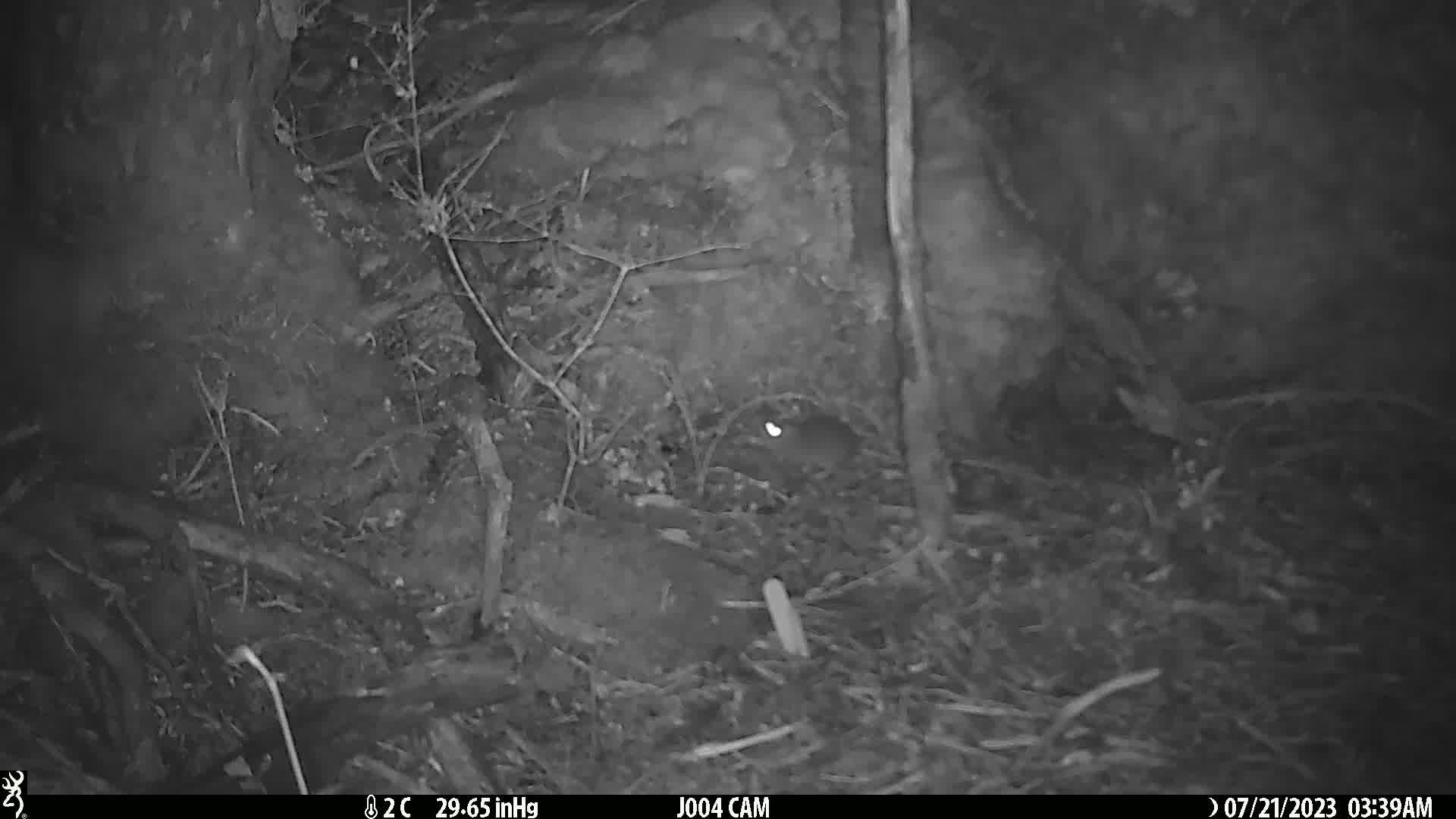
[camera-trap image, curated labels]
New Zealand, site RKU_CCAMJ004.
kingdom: Animalia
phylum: Chordata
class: Mammalia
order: Rodentia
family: Muridae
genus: Rattus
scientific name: Rattus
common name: rat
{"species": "rat (Rattus)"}